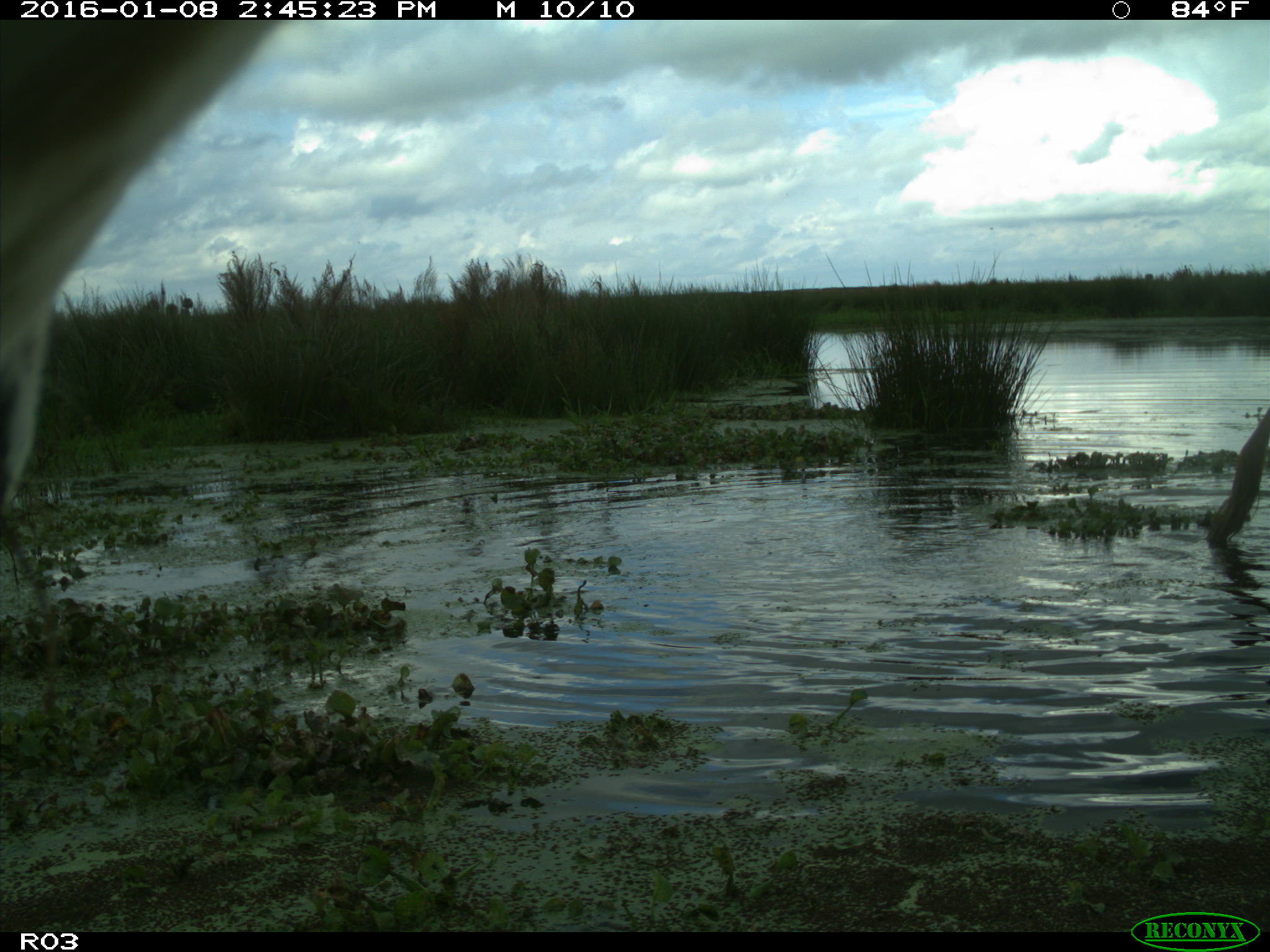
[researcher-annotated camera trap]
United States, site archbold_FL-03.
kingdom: Animalia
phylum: Chordata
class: Mammalia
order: Artiodactyla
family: Bovidae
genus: Bos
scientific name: Bos taurus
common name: domestic cow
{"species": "Bos taurus (domestic cow)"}